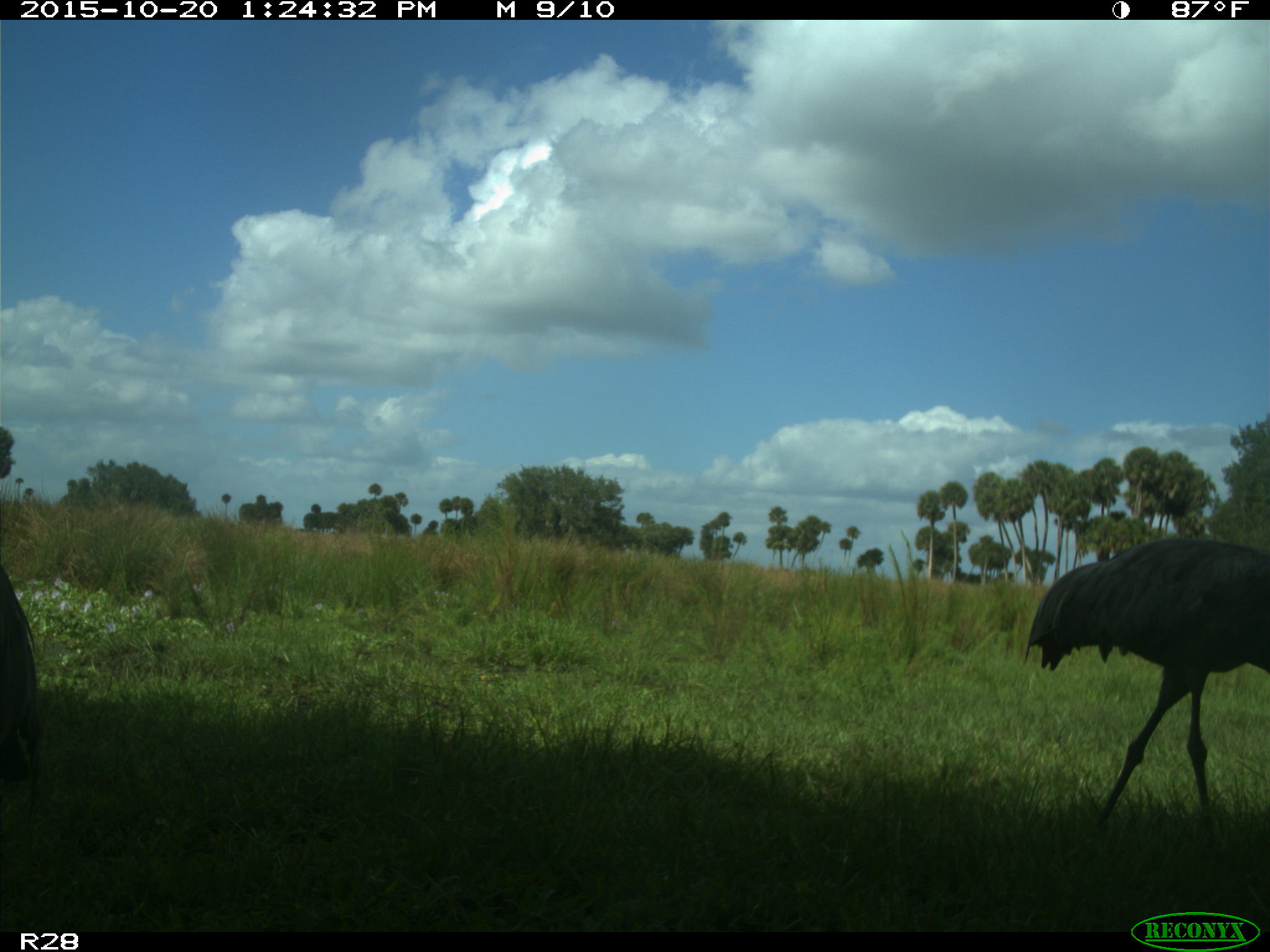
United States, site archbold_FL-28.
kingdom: Animalia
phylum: Chordata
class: Aves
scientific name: Aves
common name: birds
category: unidentified bird